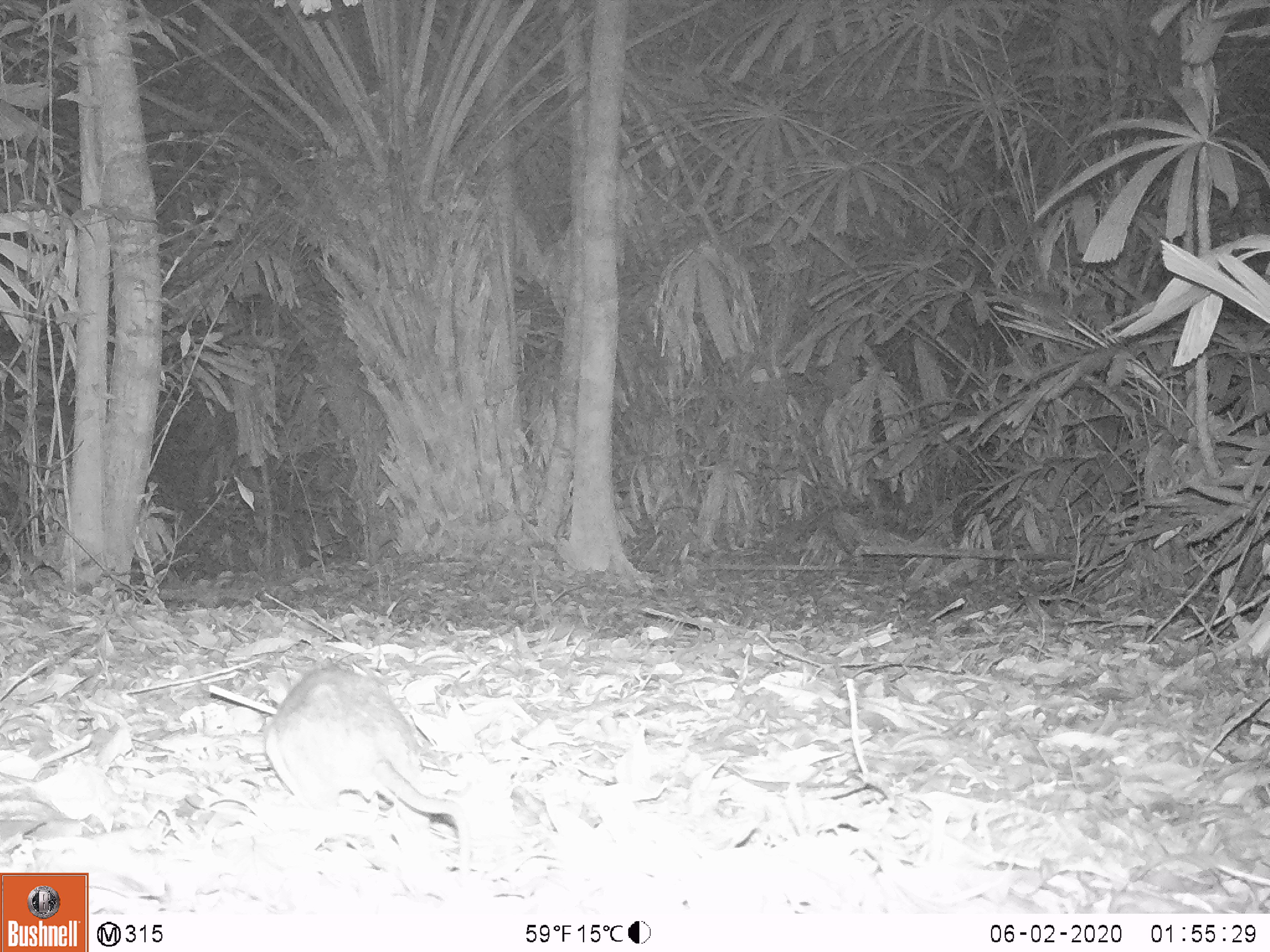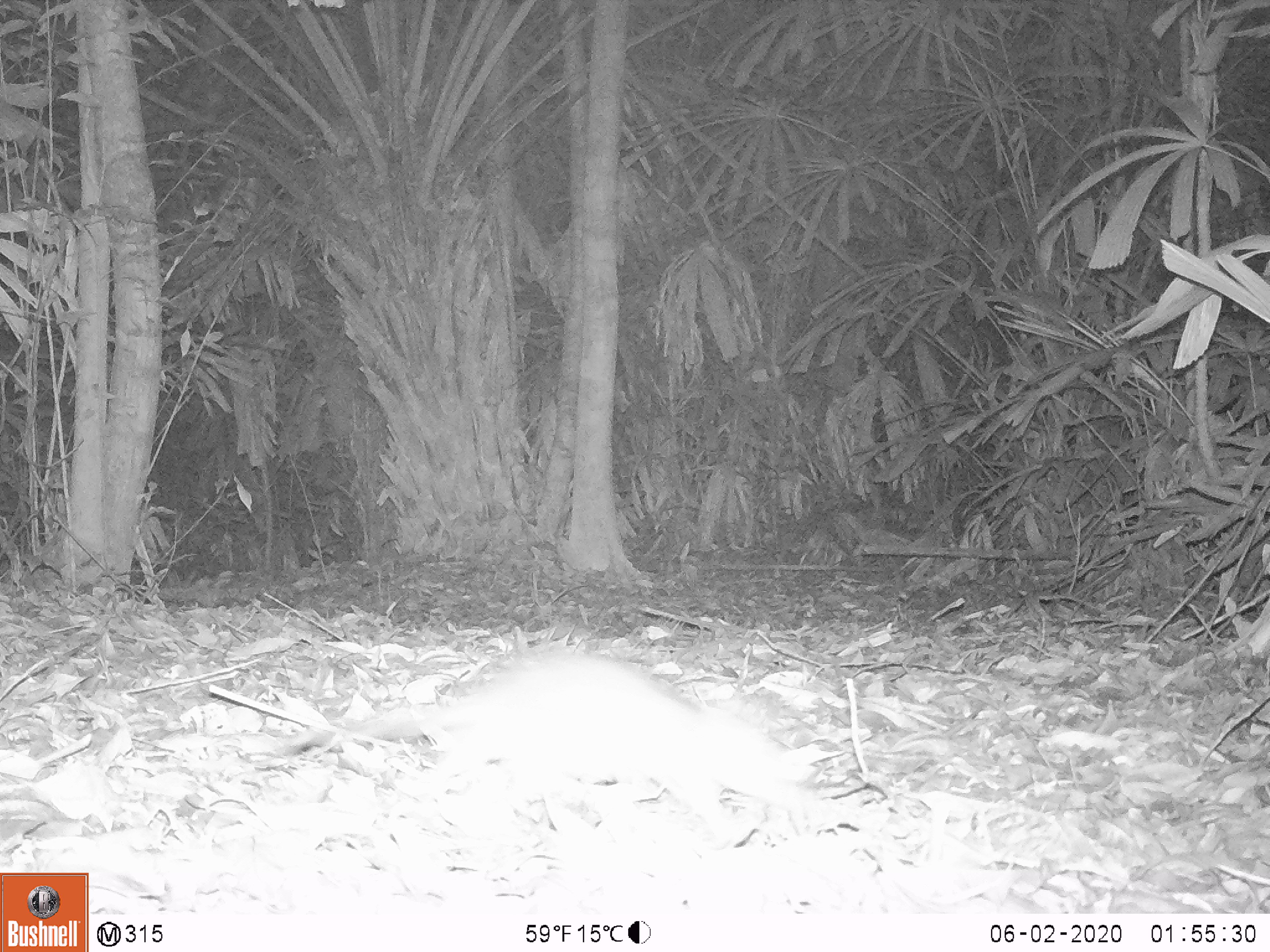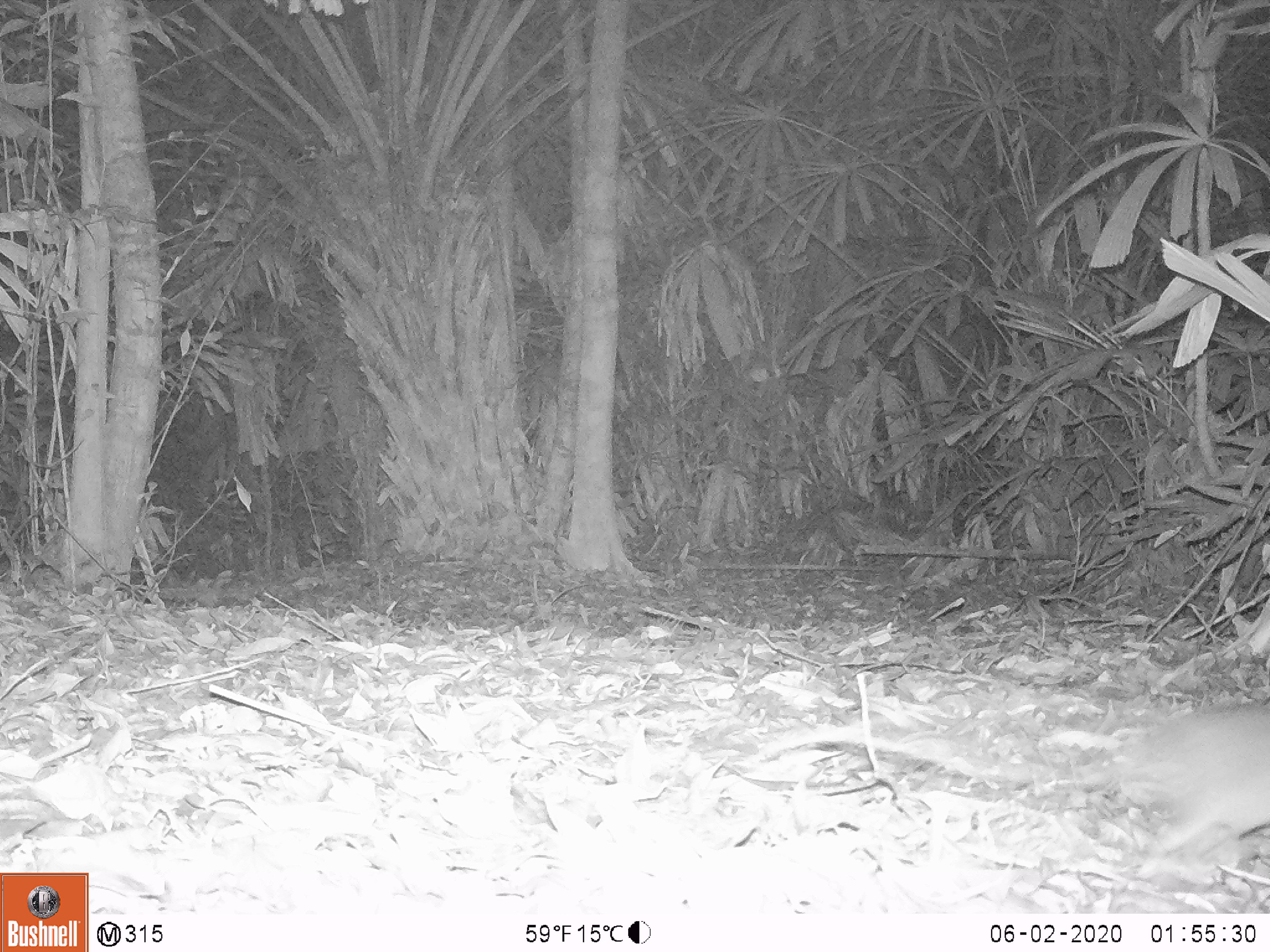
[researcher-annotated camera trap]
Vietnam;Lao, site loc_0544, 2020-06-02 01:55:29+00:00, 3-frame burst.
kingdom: Animalia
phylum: Chordata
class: Mammalia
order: Rodentia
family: Muridae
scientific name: Muridae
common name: old-world mice and rats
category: unidentified murid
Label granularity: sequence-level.